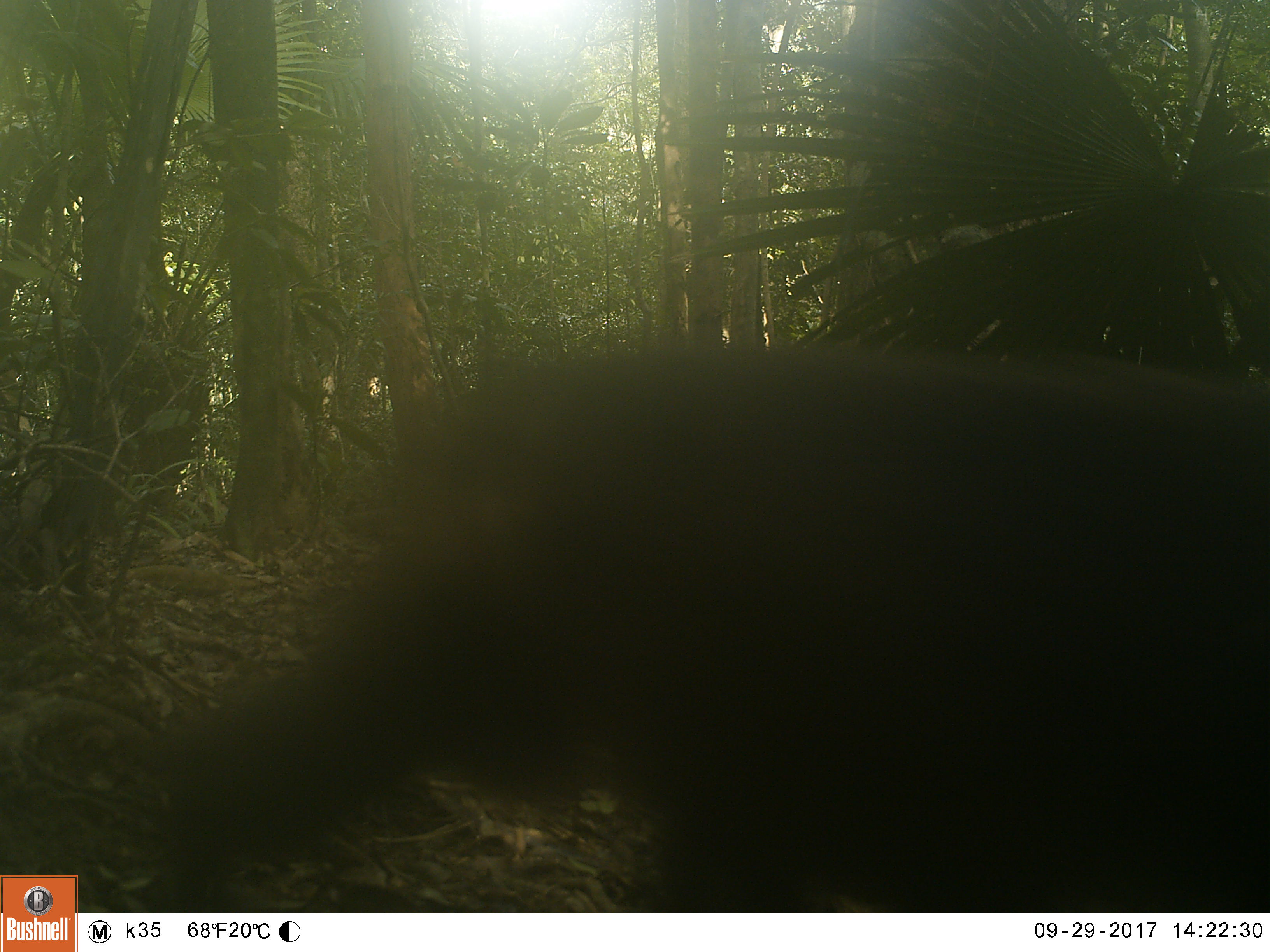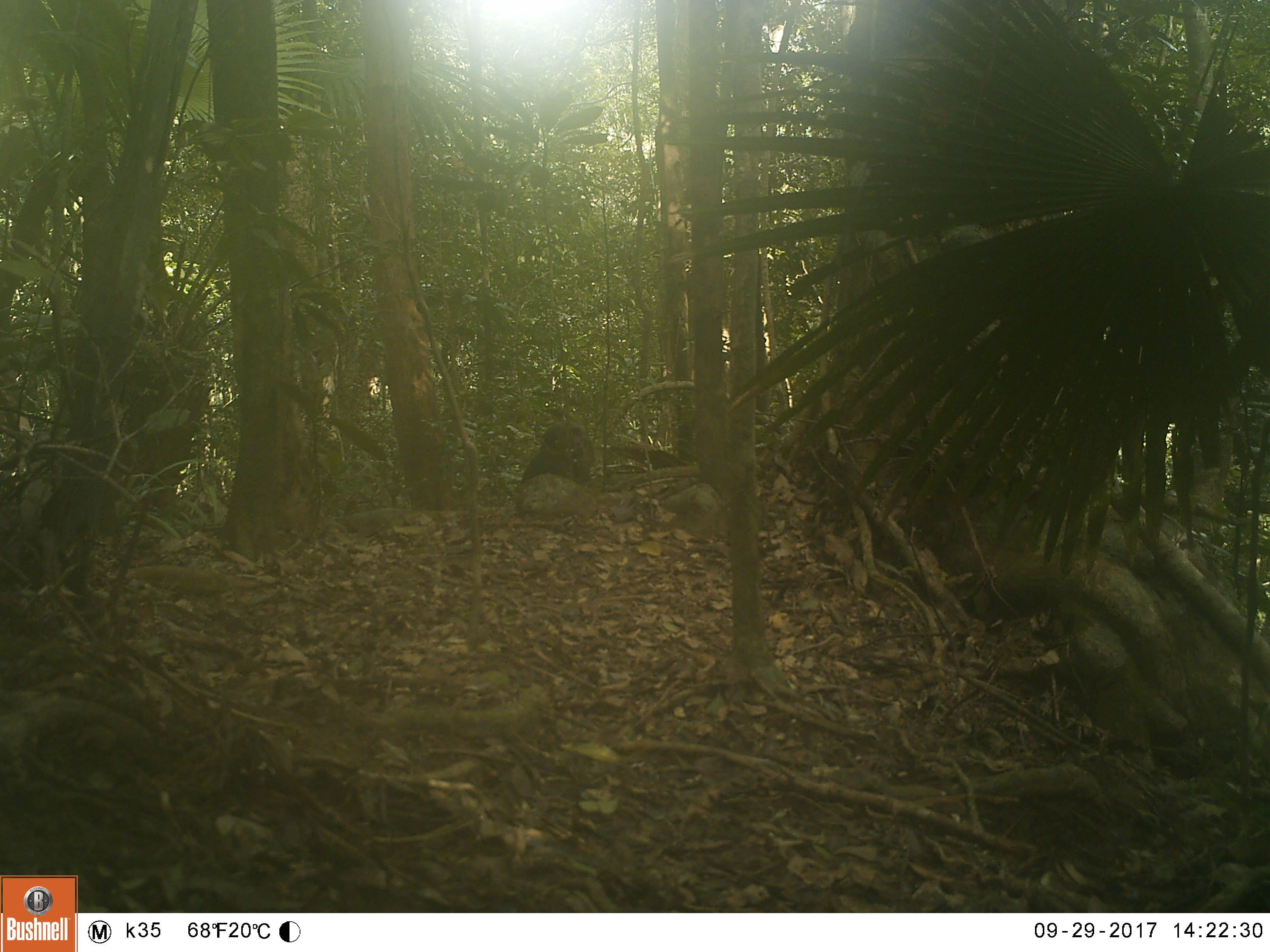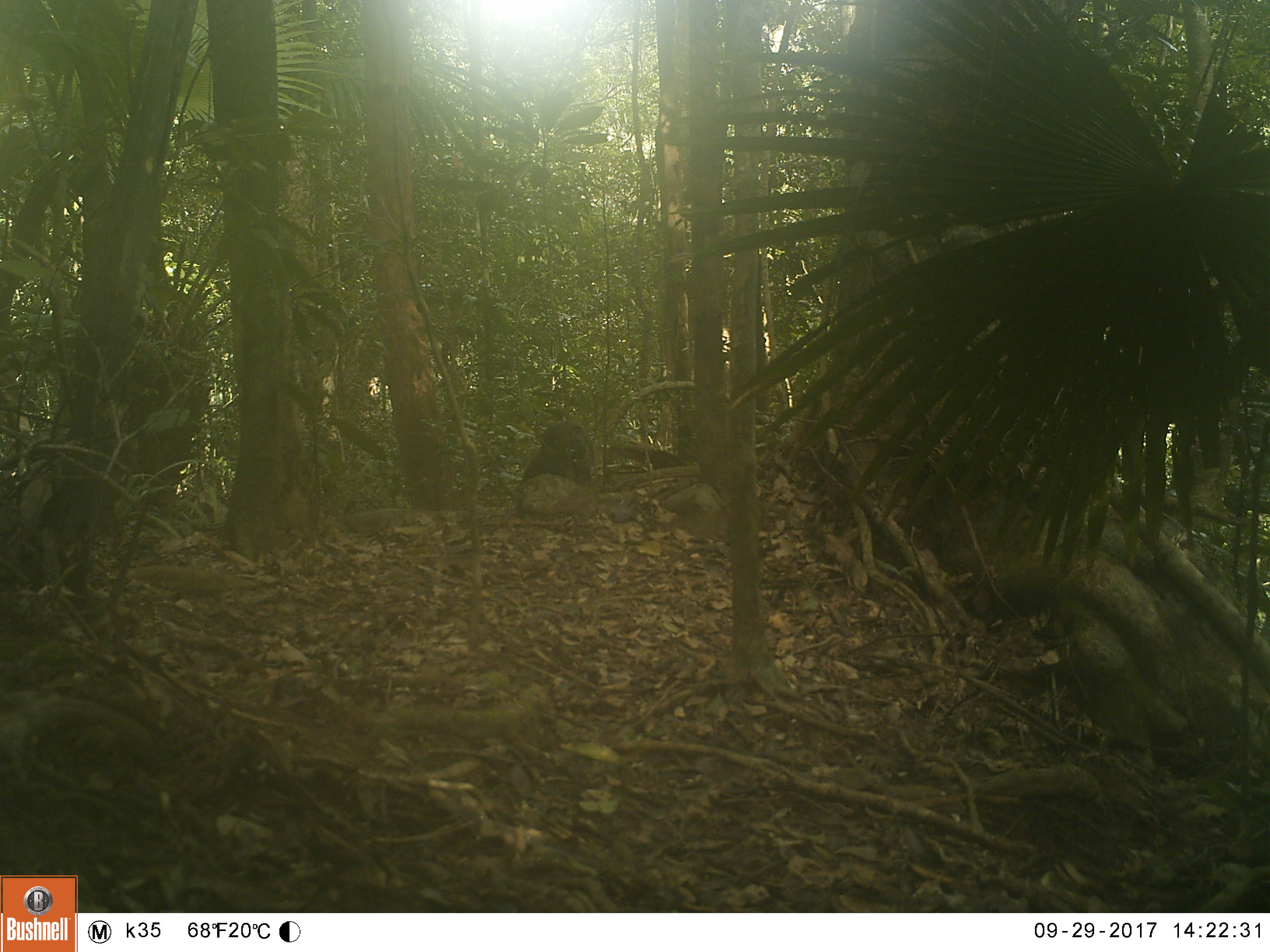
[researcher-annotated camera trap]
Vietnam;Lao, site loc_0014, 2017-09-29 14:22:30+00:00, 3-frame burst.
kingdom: Animalia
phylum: Chordata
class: Mammalia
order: Primates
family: Cercopithecidae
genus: Macaca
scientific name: Macaca arctoides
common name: stump-tailed macaque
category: stump tailed macaque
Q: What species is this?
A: Stump tailed macaque (stump-tailed macaque) (Macaca arctoides).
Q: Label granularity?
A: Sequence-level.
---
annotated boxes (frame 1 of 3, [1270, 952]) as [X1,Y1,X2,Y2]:
stump tailed macaque: [147,343,1269,910]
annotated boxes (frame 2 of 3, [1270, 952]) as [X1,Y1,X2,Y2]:
stump tailed macaque: [520,420,594,484]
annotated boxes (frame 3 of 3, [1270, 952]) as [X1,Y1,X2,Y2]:
stump tailed macaque: [520,419,593,485]